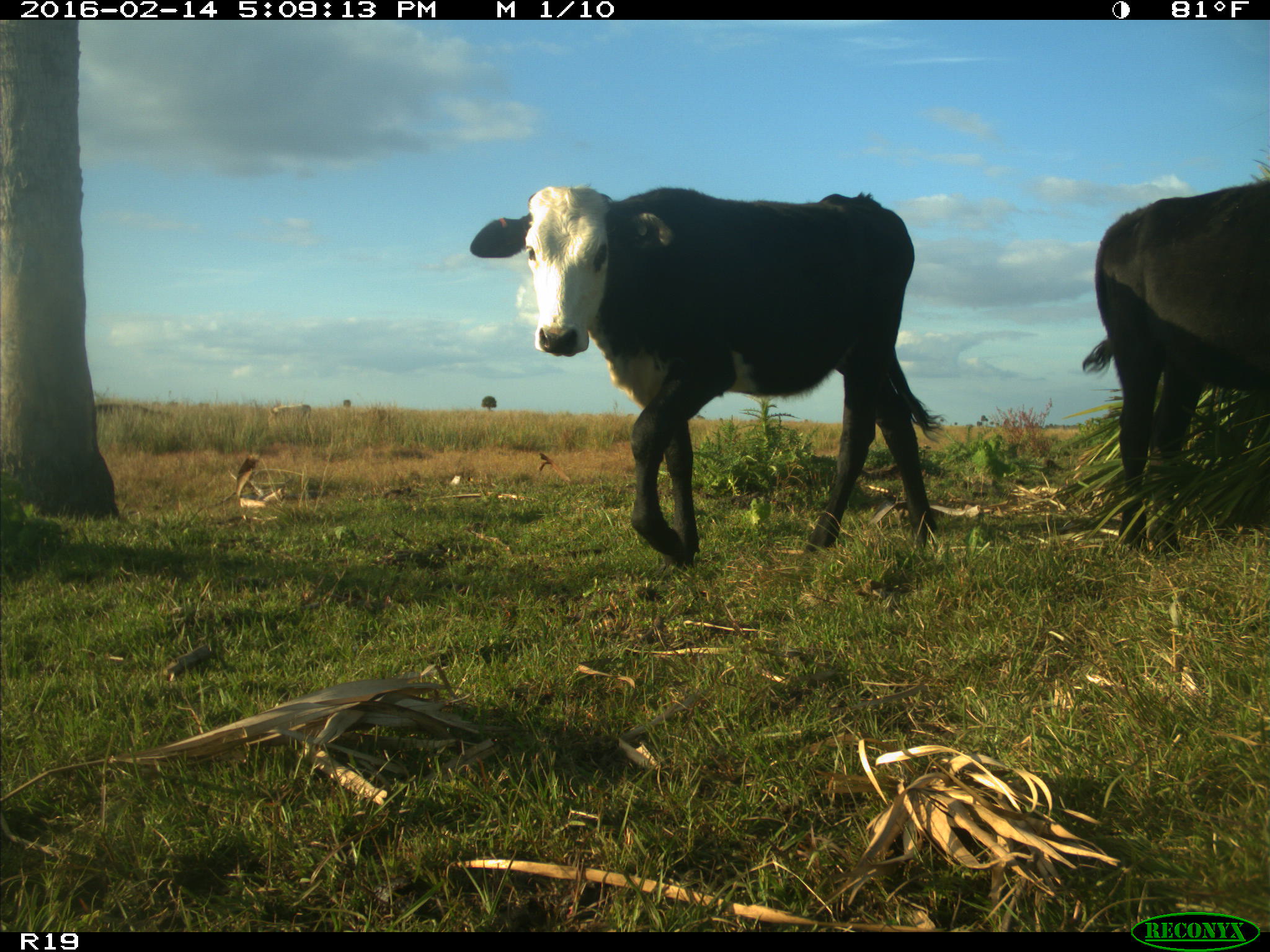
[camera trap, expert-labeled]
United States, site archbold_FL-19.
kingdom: Animalia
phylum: Chordata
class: Mammalia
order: Artiodactyla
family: Bovidae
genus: Bos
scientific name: Bos taurus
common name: domestic cow